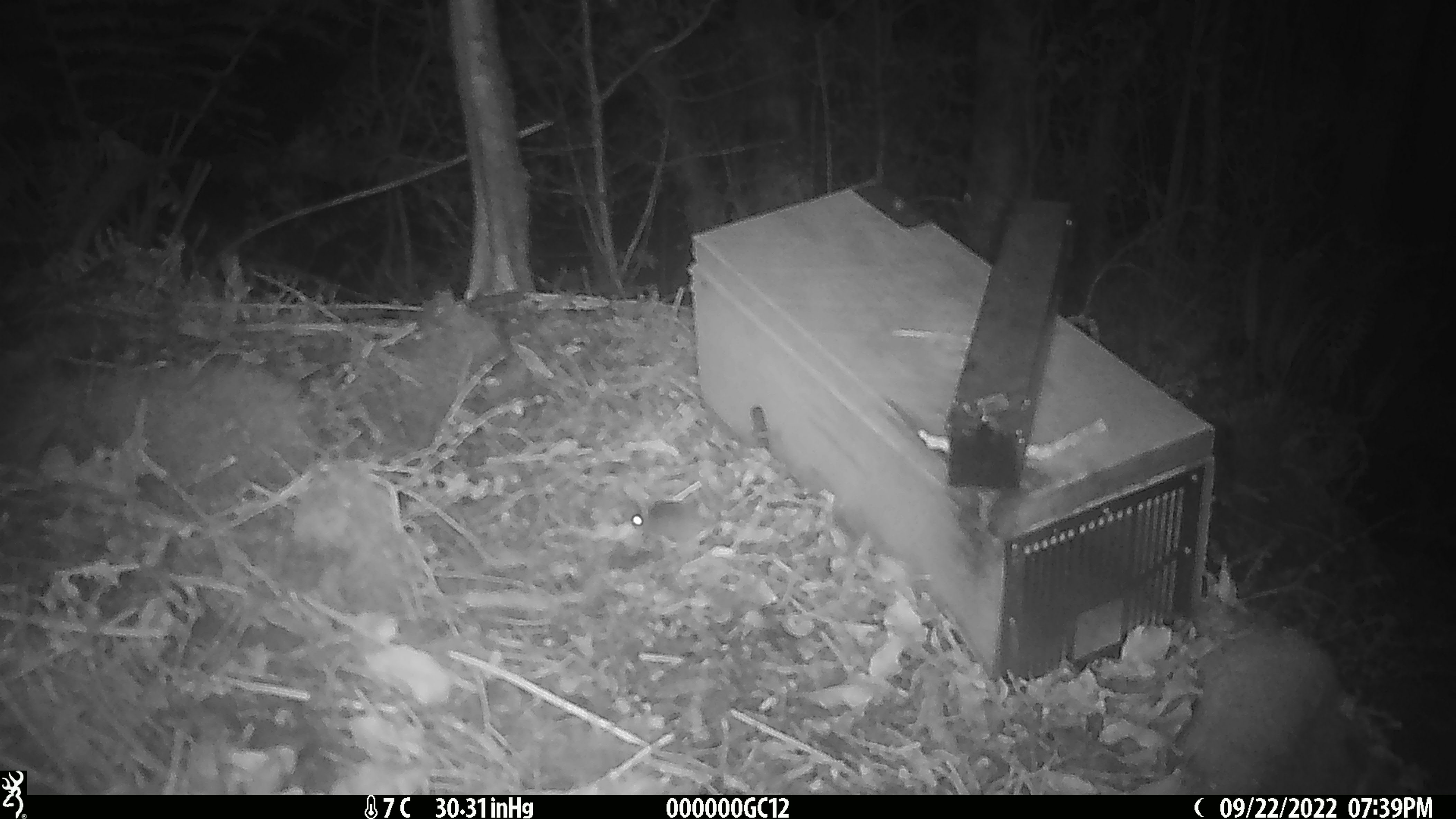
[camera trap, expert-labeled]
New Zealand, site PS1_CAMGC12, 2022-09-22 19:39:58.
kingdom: Animalia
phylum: Chordata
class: Mammalia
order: Rodentia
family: Muridae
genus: Mus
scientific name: Mus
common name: mouse